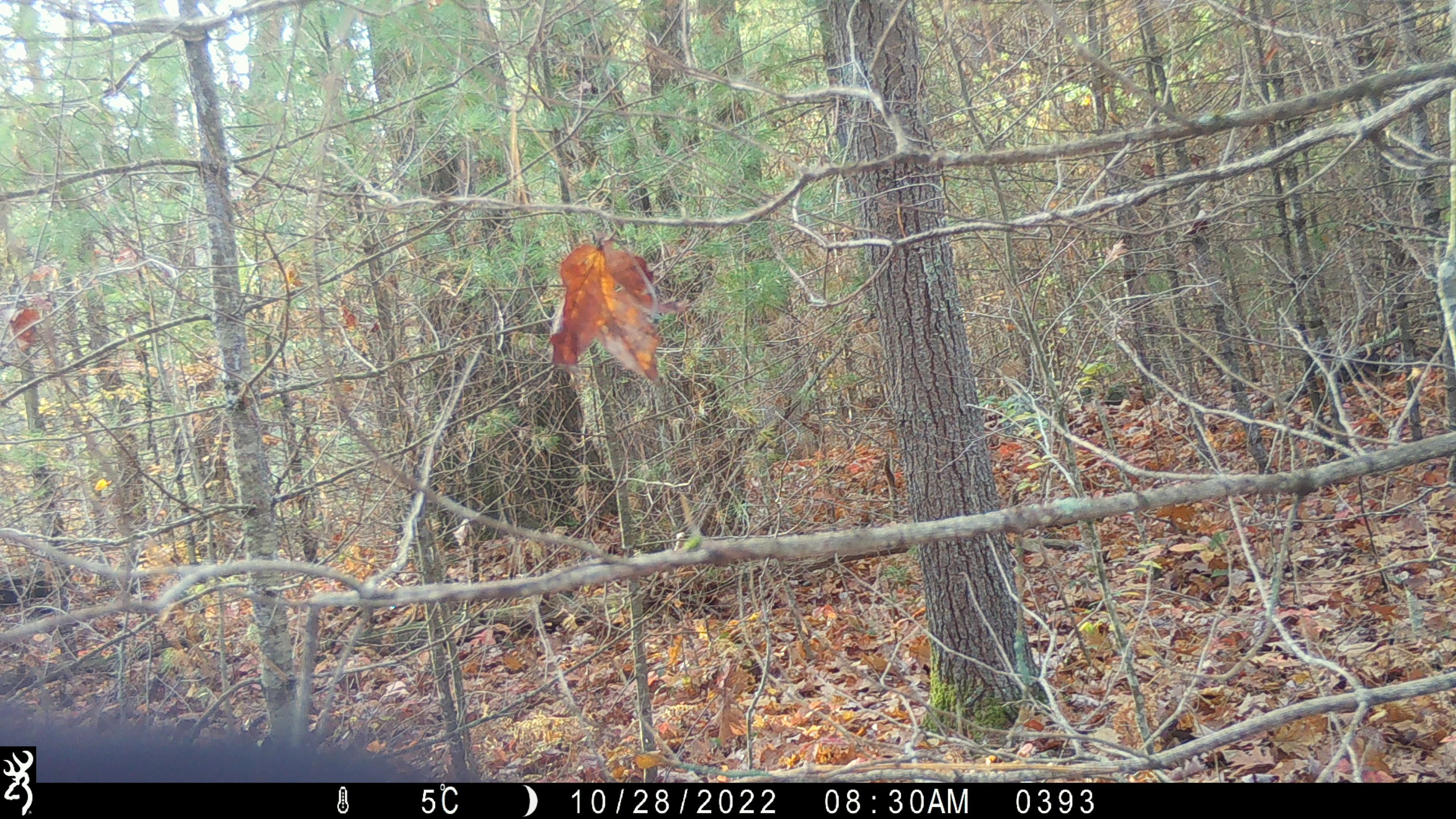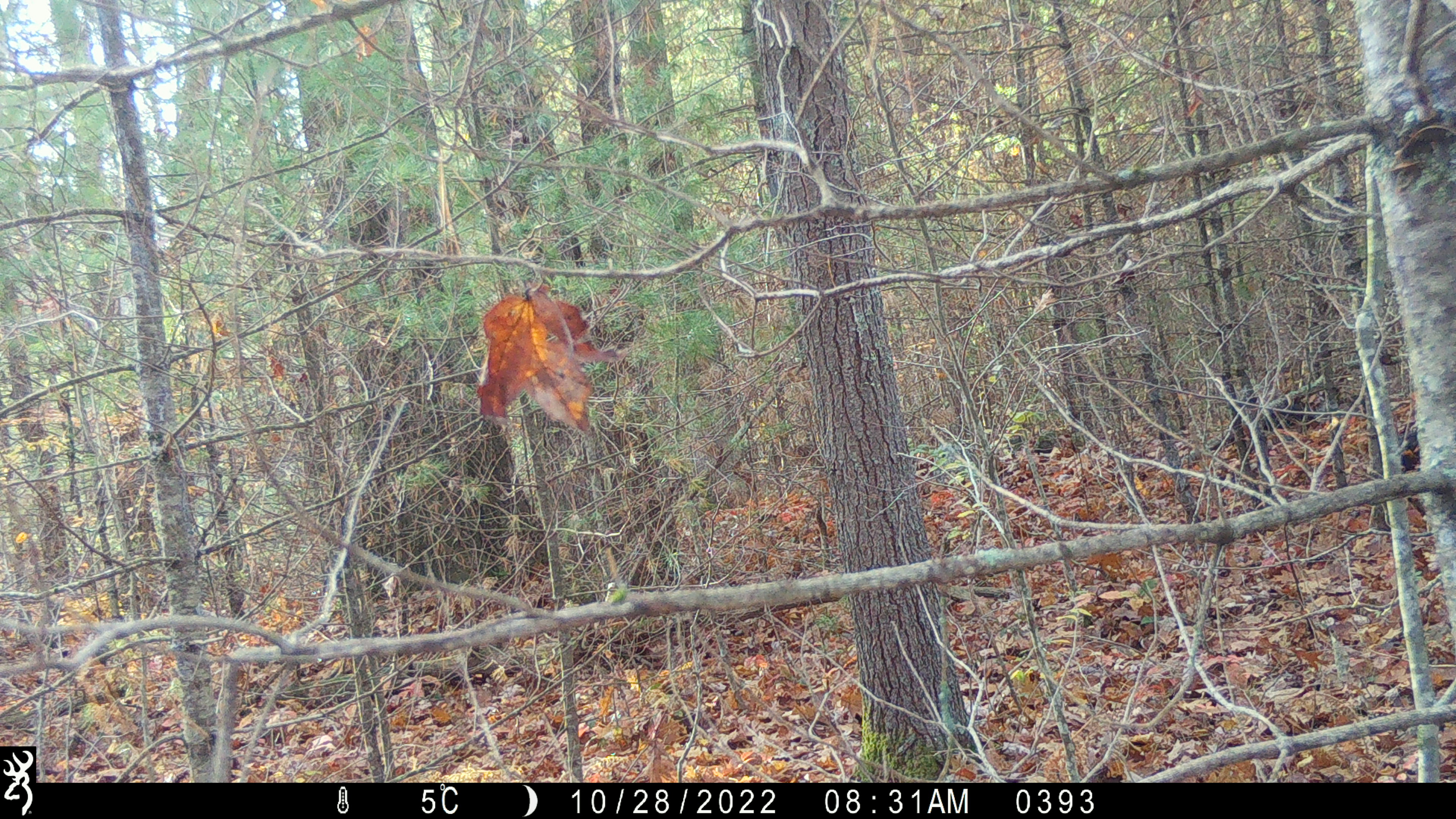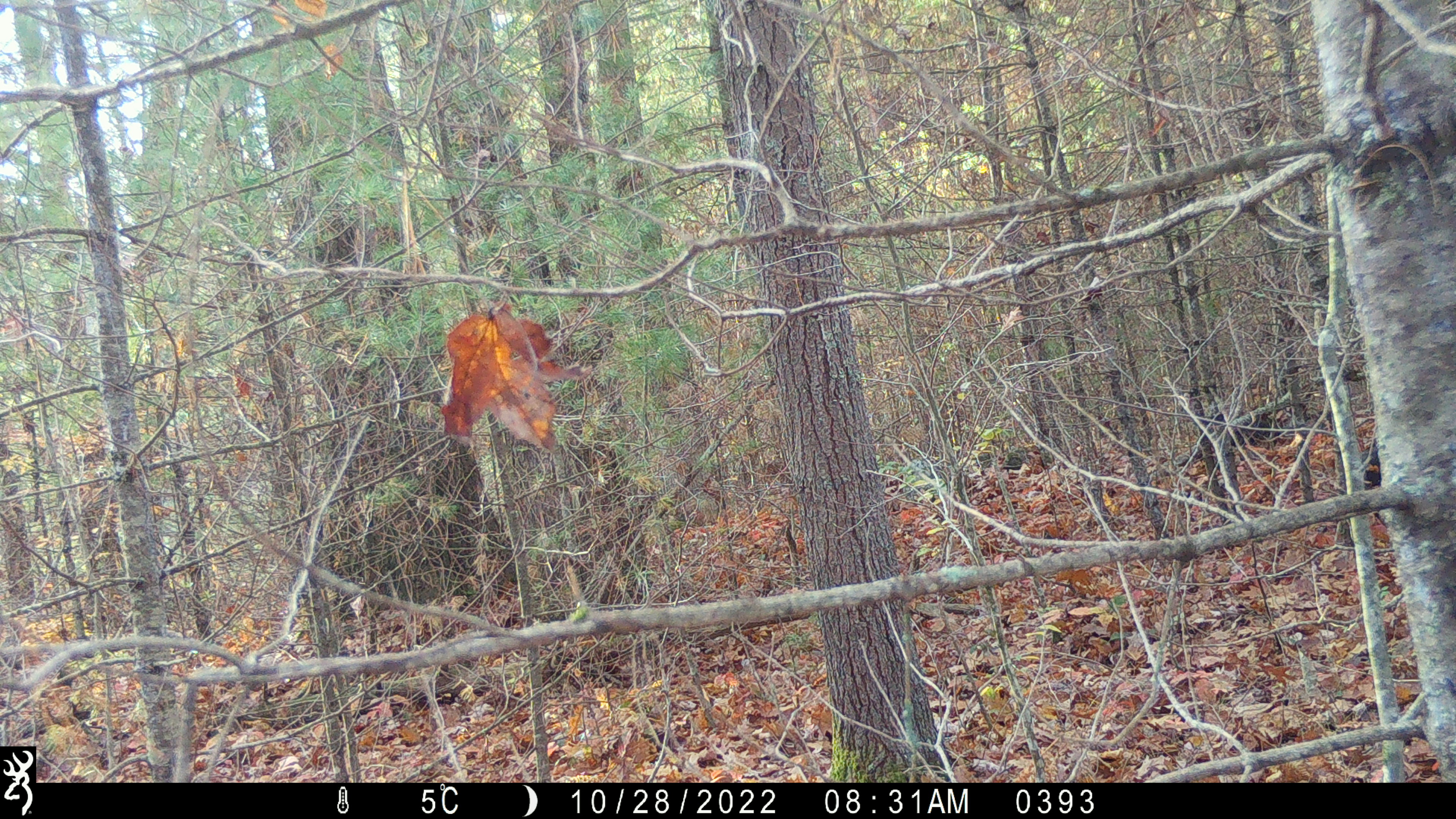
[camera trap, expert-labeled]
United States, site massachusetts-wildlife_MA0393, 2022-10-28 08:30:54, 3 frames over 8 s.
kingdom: Animalia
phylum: Chordata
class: Mammalia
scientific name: Mammalia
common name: mammal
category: mammal sp.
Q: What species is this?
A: Mammal sp. (mammal) (Mammalia).